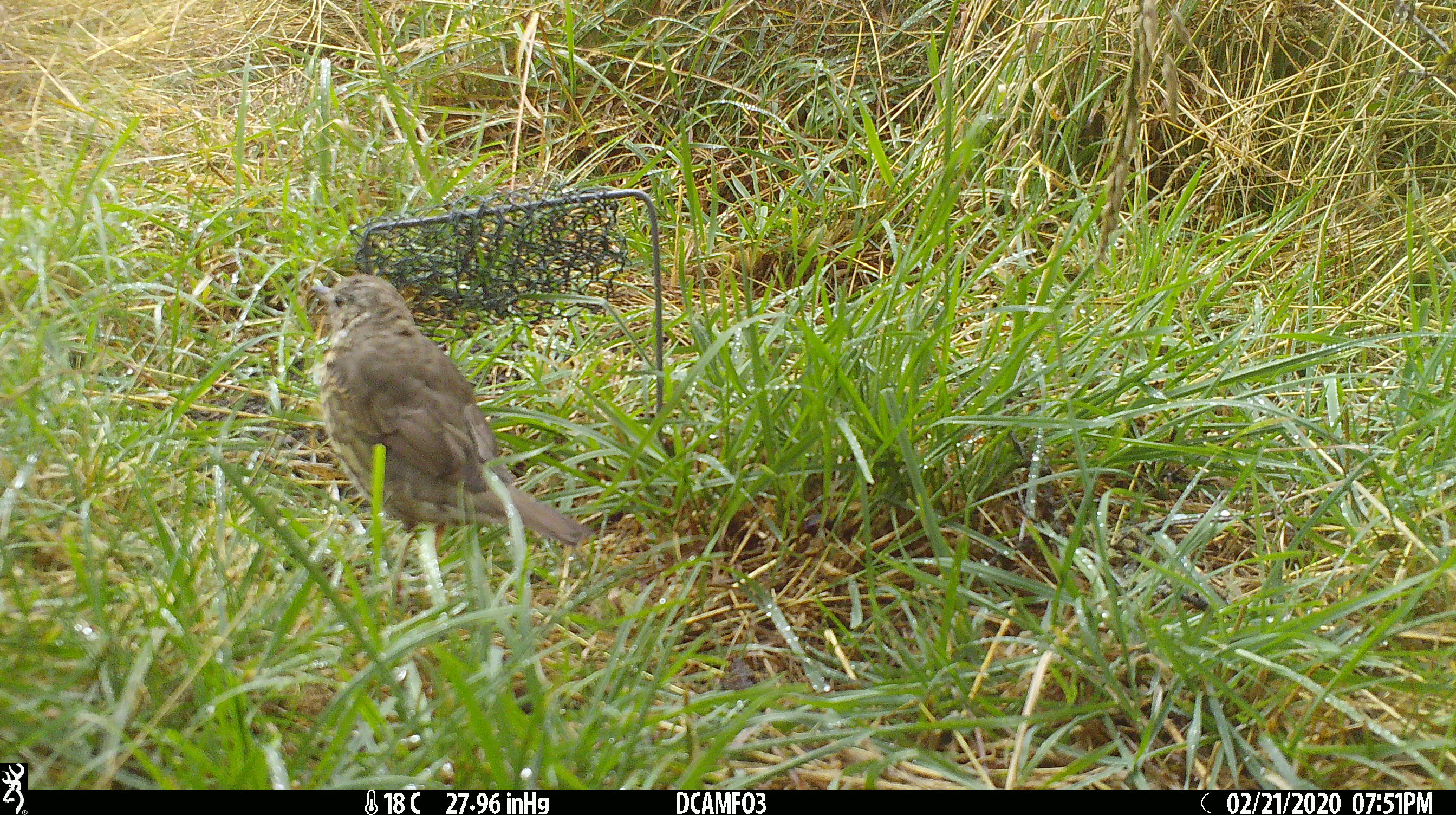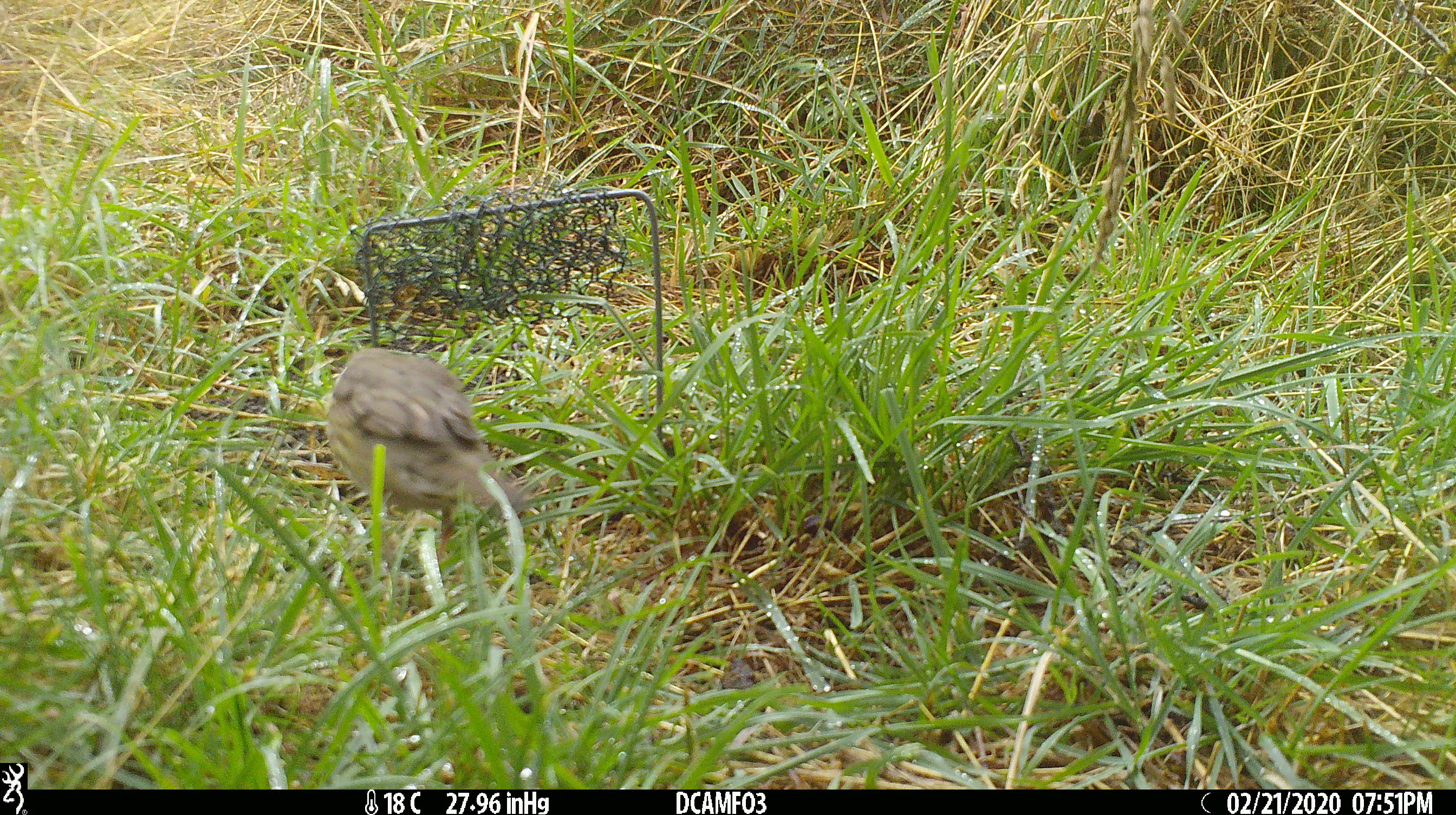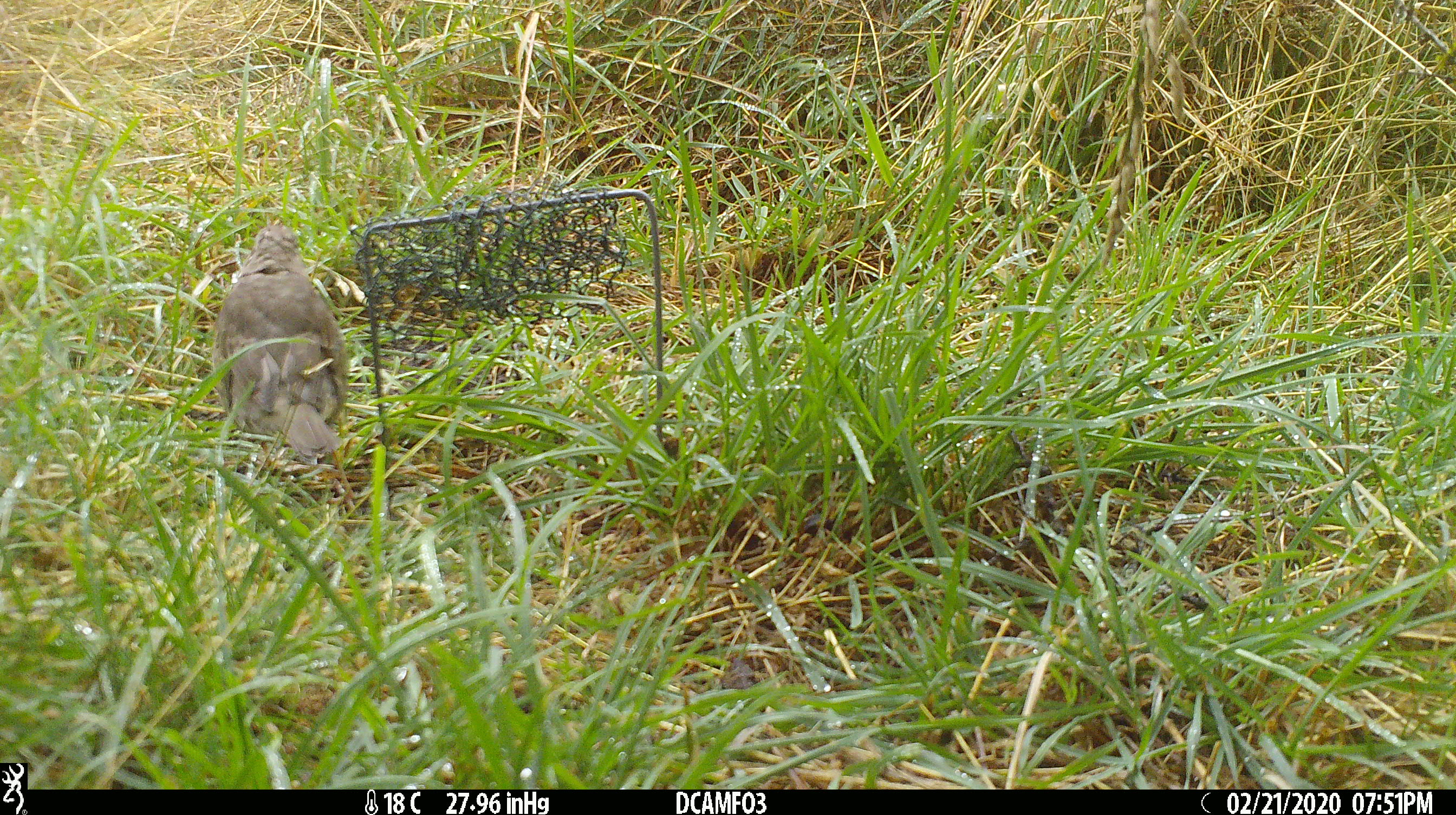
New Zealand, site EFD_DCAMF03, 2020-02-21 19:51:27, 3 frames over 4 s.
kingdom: Animalia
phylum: Chordata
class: Aves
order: Passeriformes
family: Turdidae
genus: Turdus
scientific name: Turdus philomelos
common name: song thrush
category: thrush